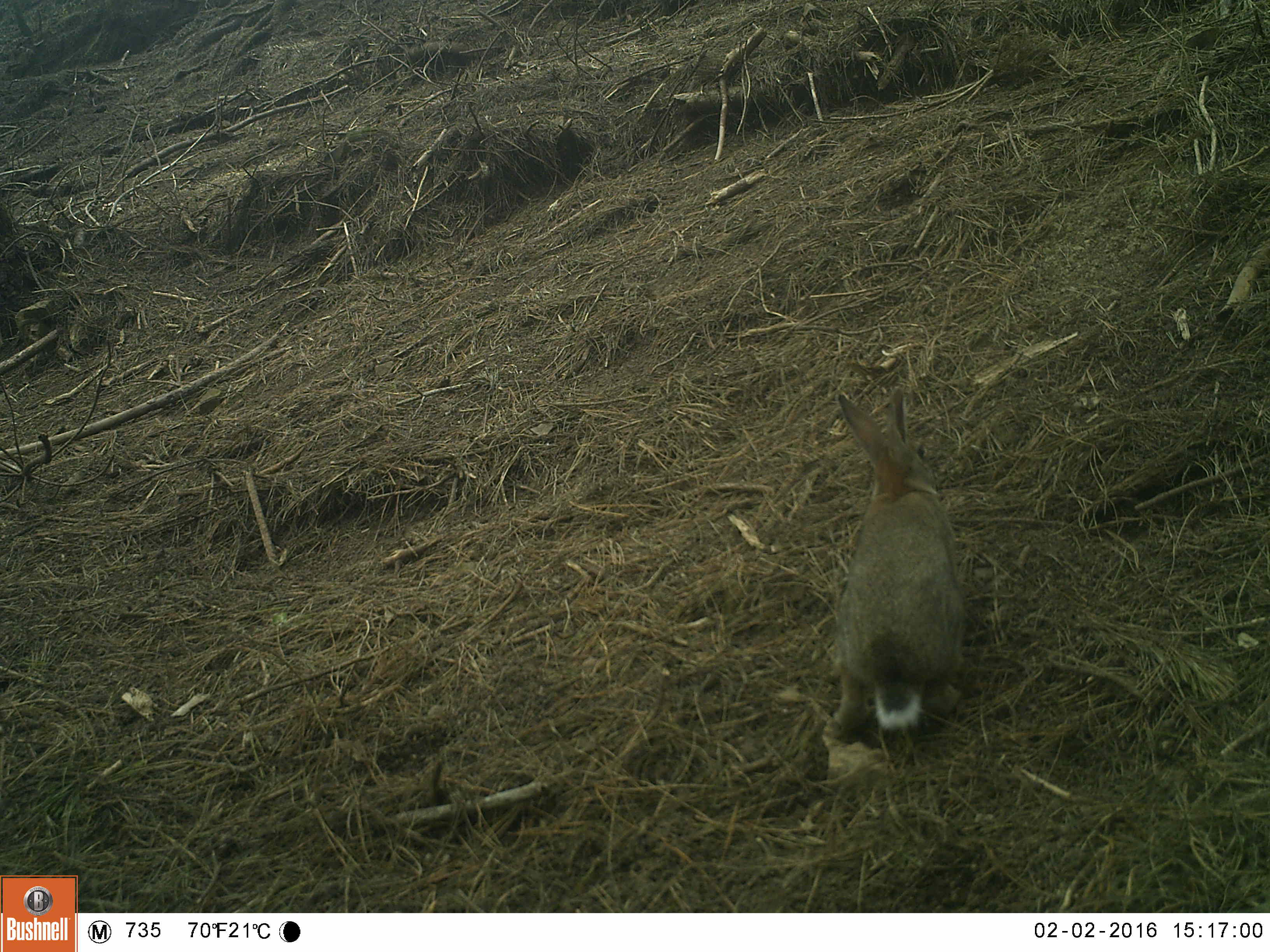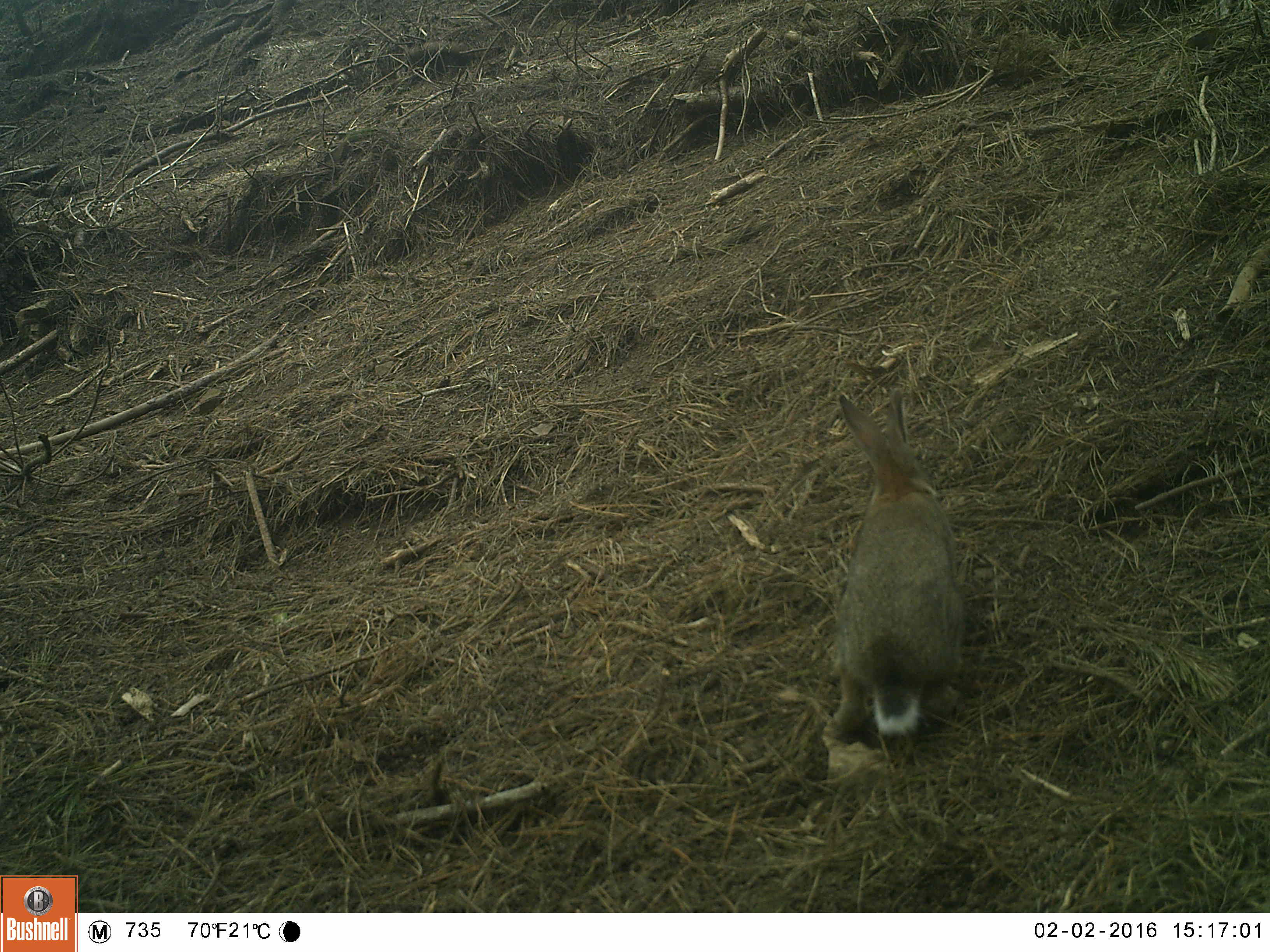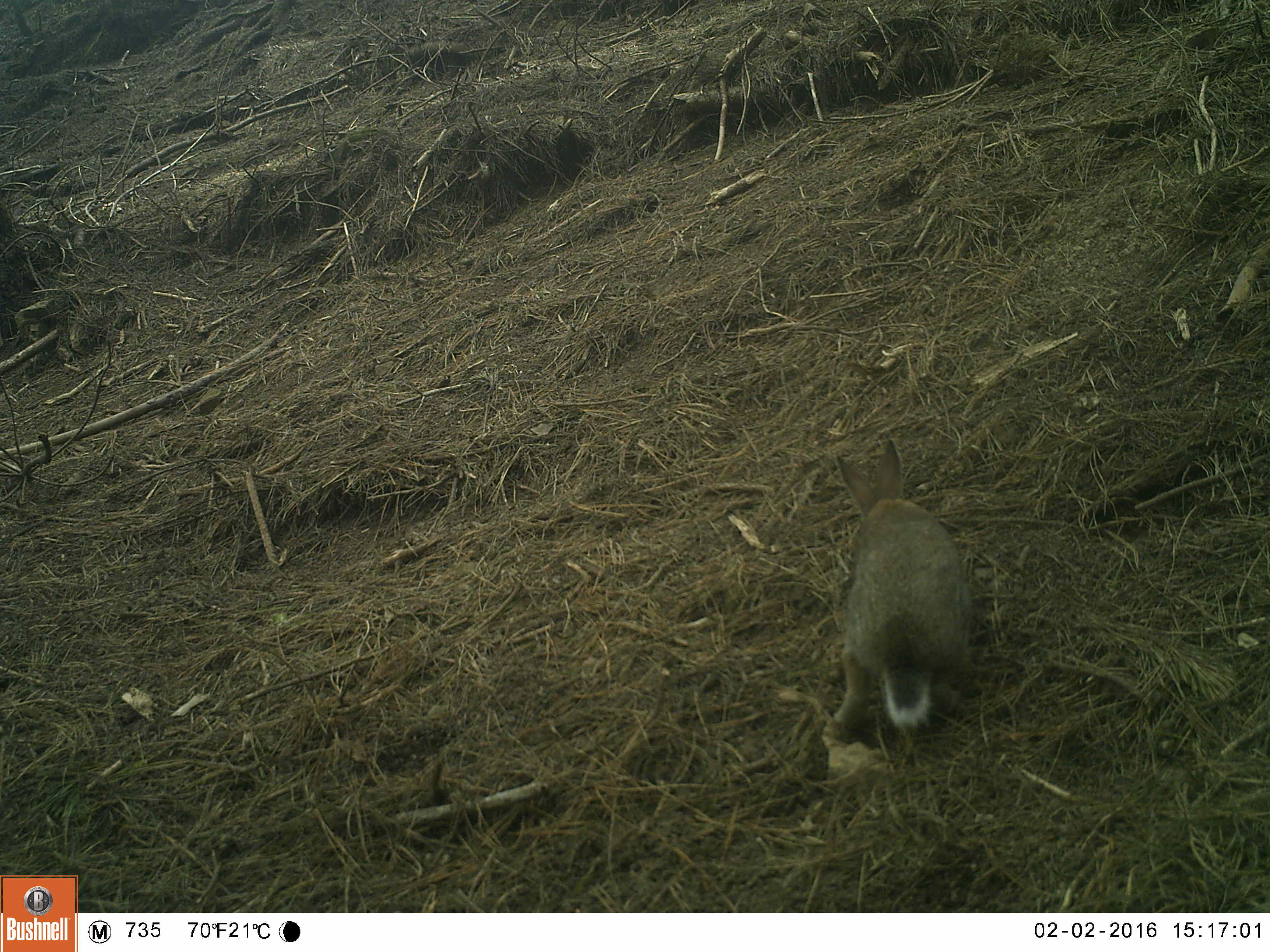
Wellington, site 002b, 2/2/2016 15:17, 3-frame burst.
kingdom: Animalia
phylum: Chordata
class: Mammalia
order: Lagomorpha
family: Leporidae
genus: Lepus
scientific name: Lepus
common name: hare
Hare (Lepus).